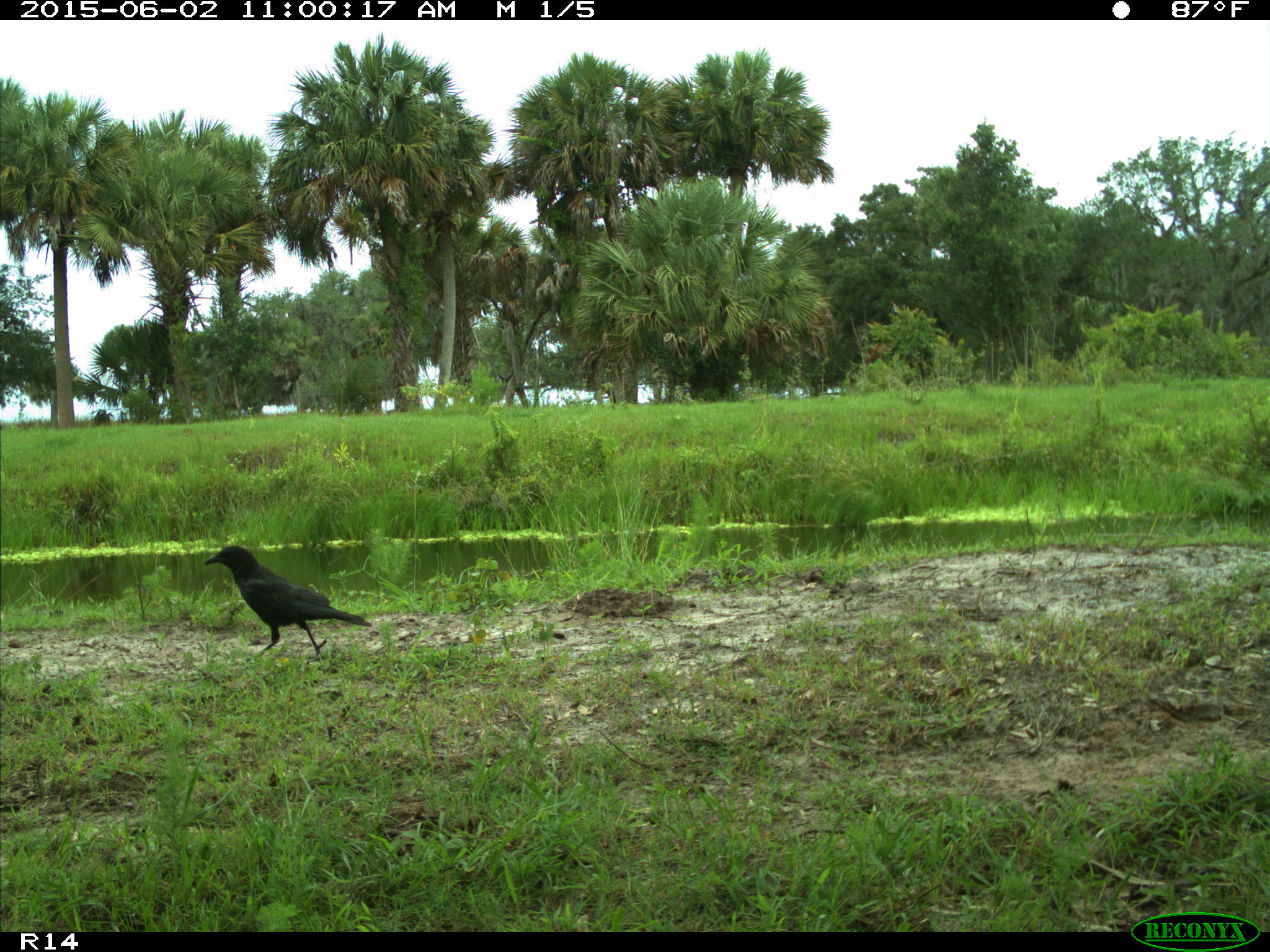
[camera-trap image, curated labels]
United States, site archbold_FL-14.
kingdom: Animalia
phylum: Chordata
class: Aves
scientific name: Aves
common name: birds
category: unidentified bird